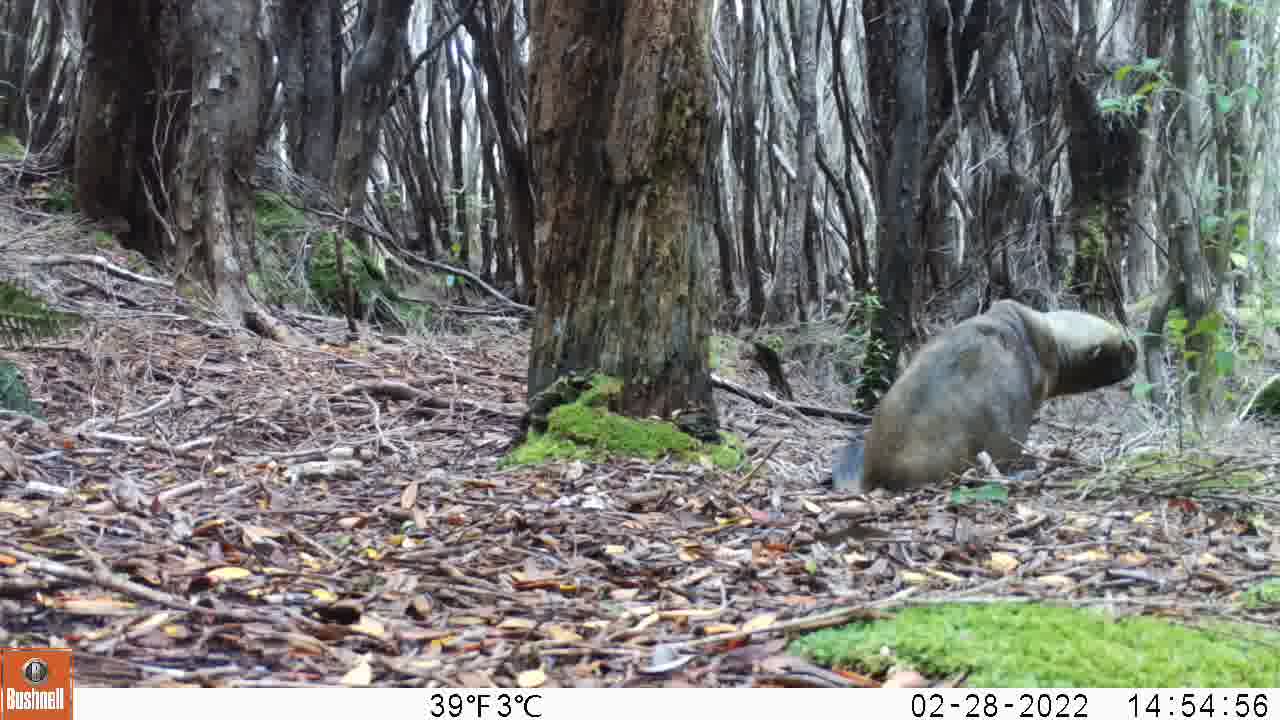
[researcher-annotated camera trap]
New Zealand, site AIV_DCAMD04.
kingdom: Animalia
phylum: Chordata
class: Mammalia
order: Carnivora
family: Otariidae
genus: Phocarctos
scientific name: Phocarctos hookeri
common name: new zealand sea lion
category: sealion